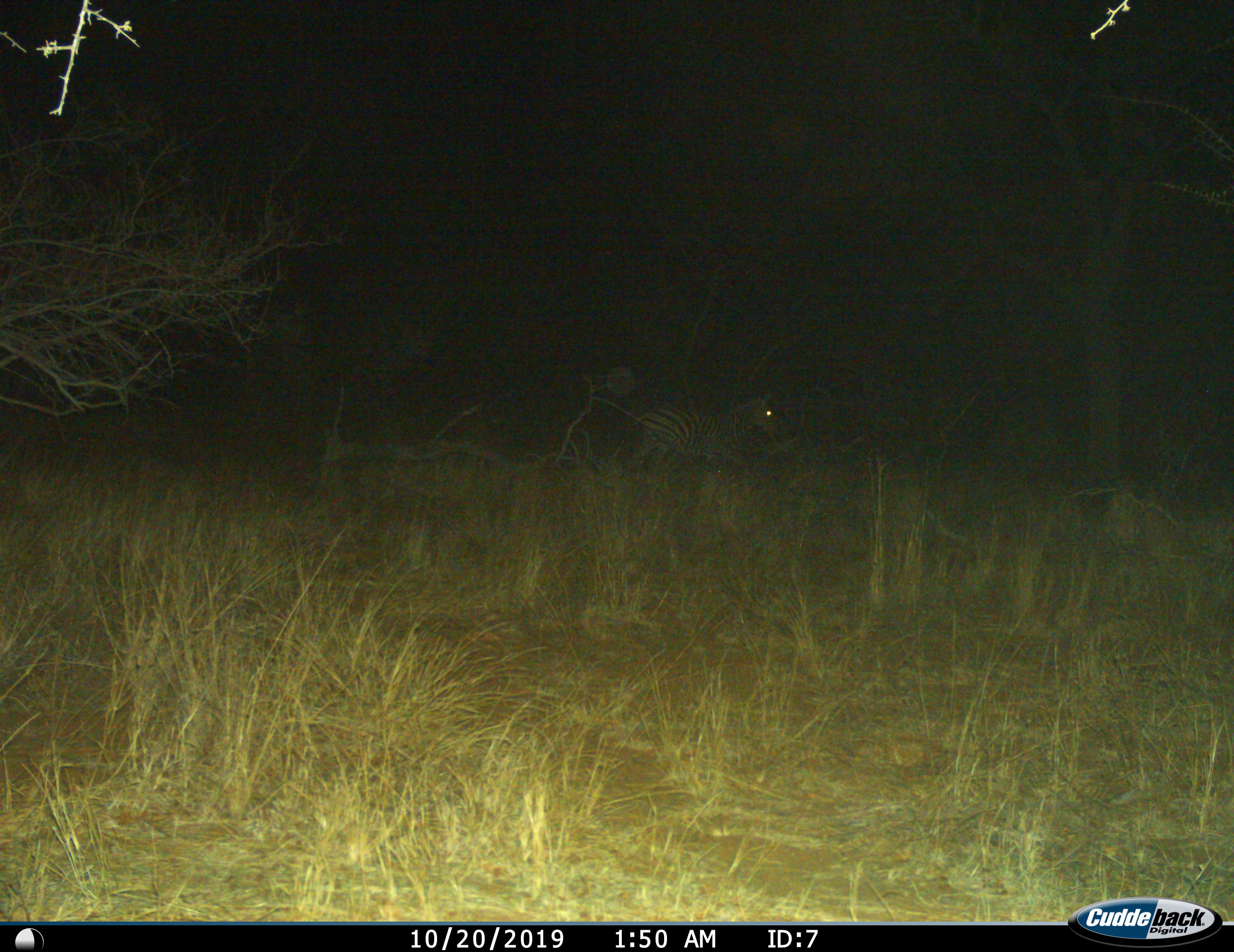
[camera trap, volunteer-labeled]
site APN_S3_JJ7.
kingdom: Animalia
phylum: Chordata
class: Mammalia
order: Perissodactyla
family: Equidae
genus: Equus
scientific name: Equus quagga burchellii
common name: burchell's zebra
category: zebraburchells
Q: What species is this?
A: Zebraburchells (burchell's zebra) (Equus quagga burchellii).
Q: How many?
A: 1.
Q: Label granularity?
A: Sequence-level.